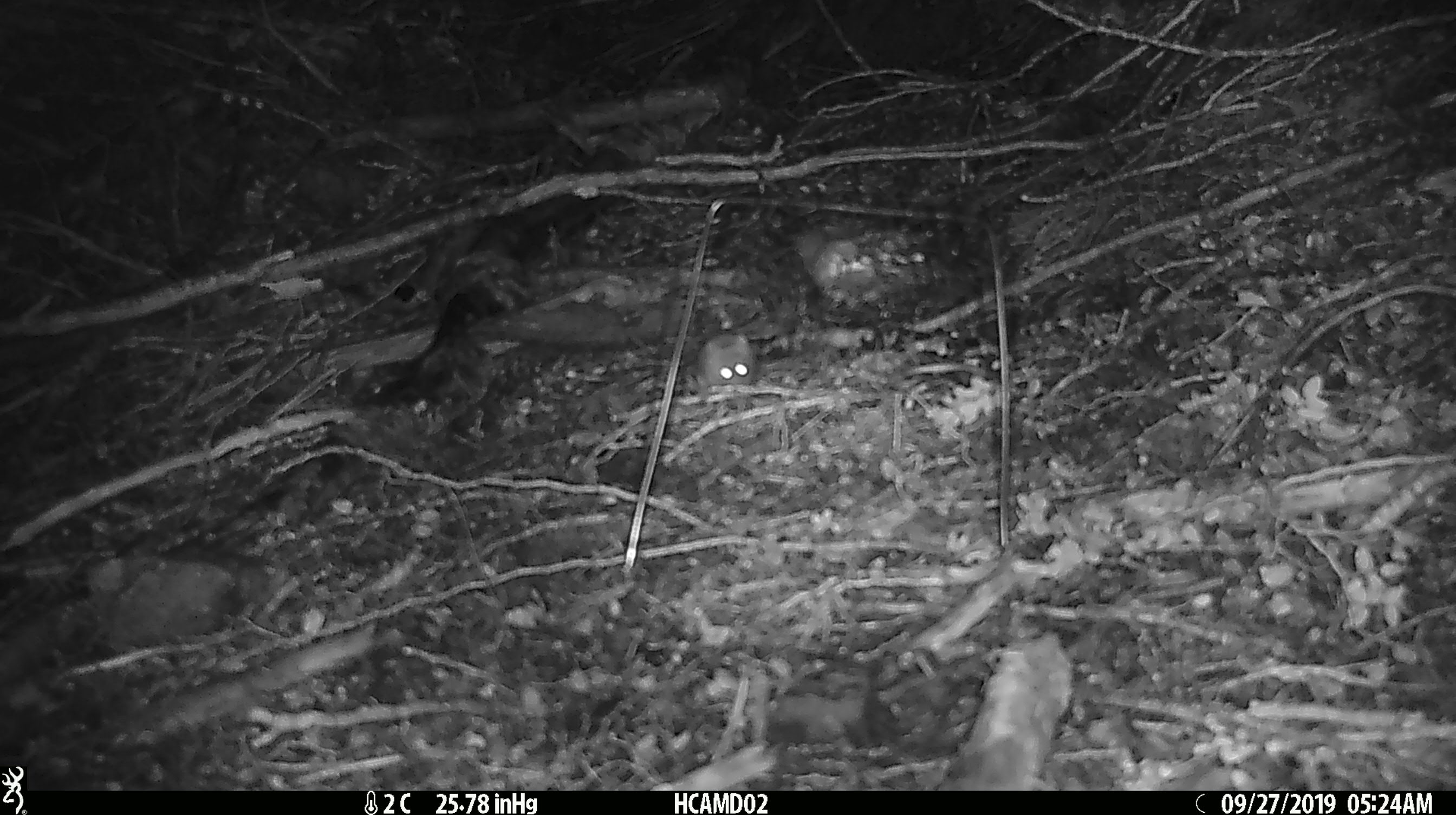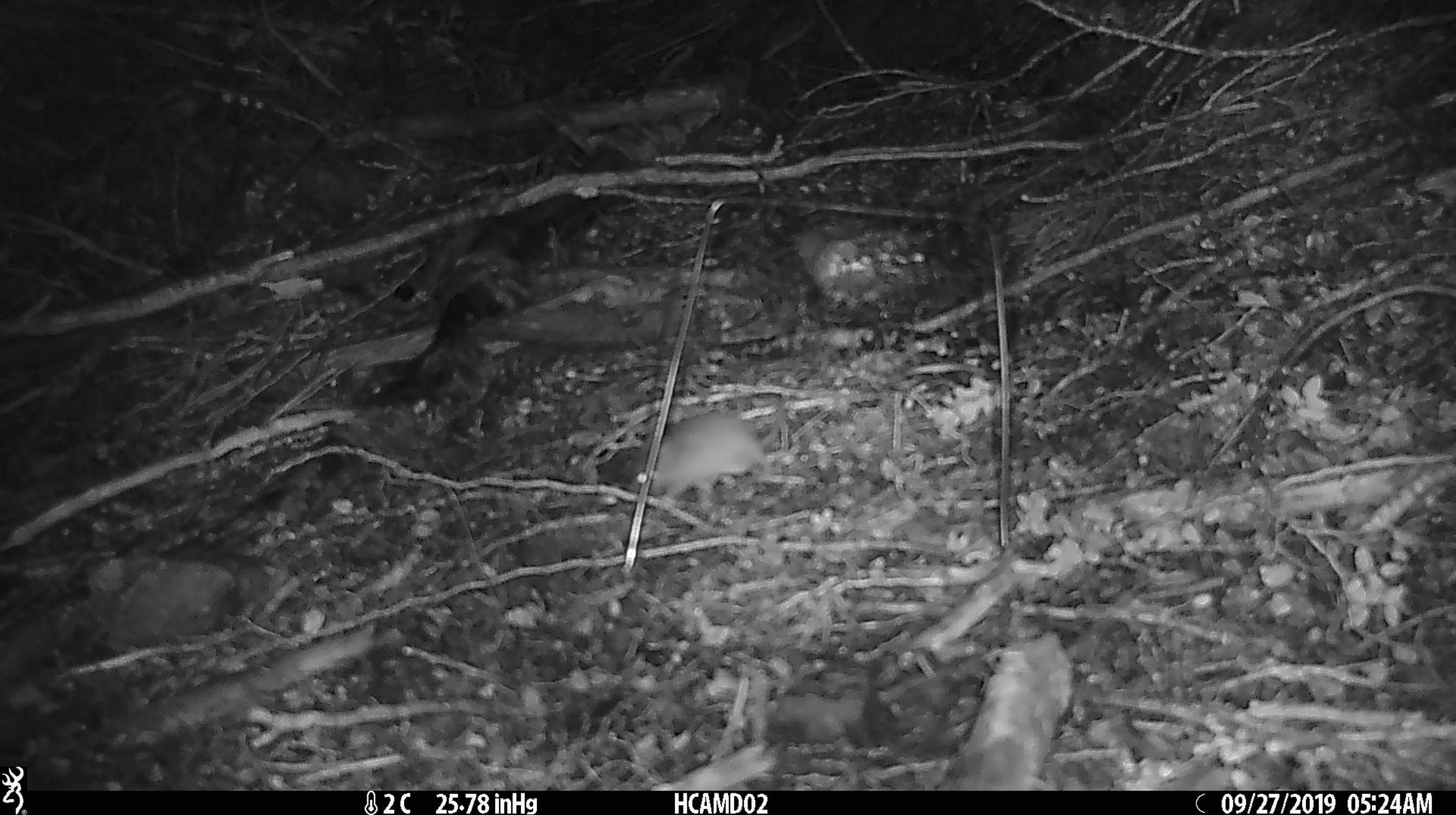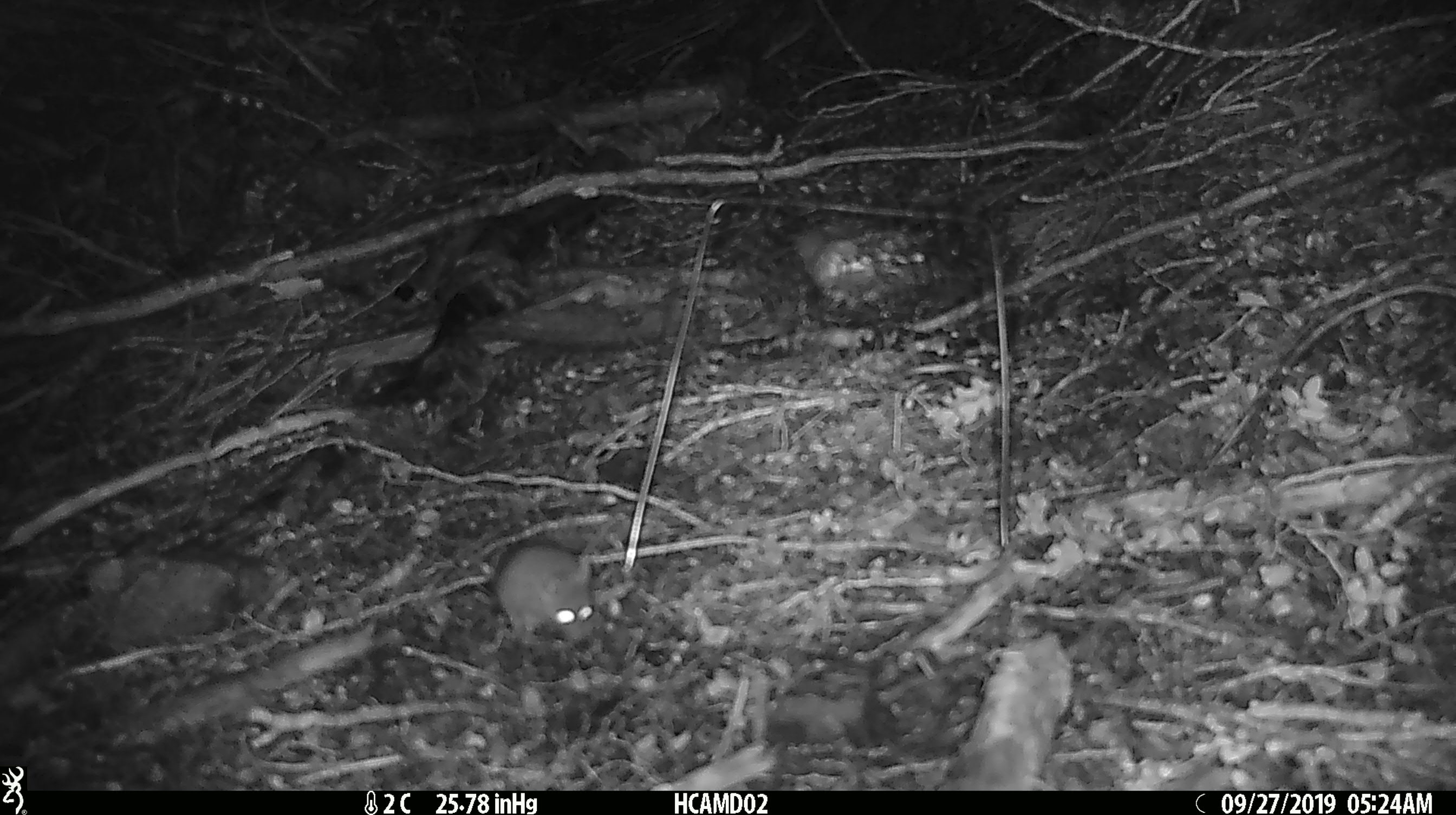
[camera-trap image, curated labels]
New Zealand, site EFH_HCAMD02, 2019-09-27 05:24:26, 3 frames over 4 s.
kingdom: Animalia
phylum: Chordata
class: Mammalia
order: Rodentia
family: Muridae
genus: Mus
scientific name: Mus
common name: mouse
Mouse (Mus).